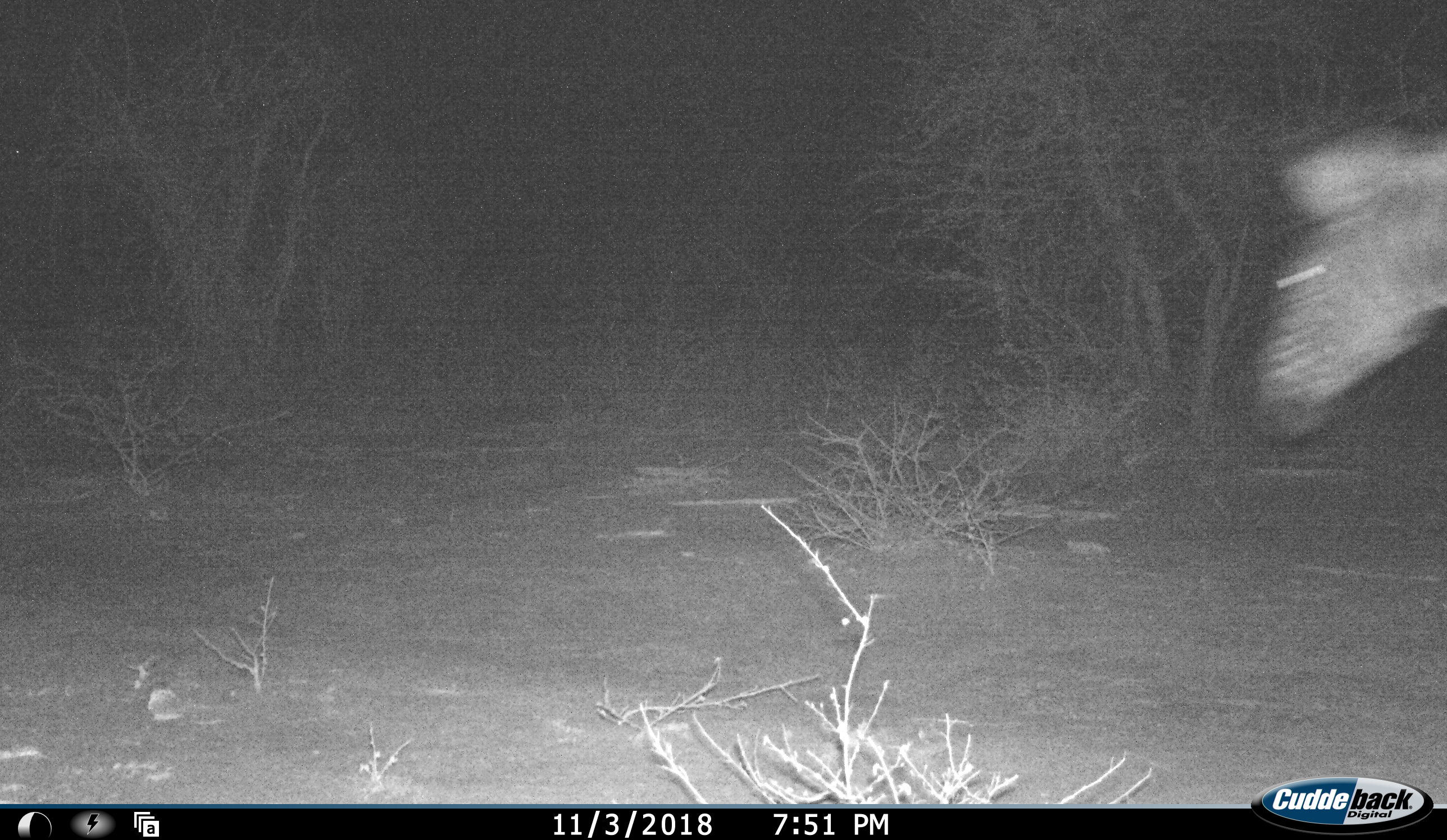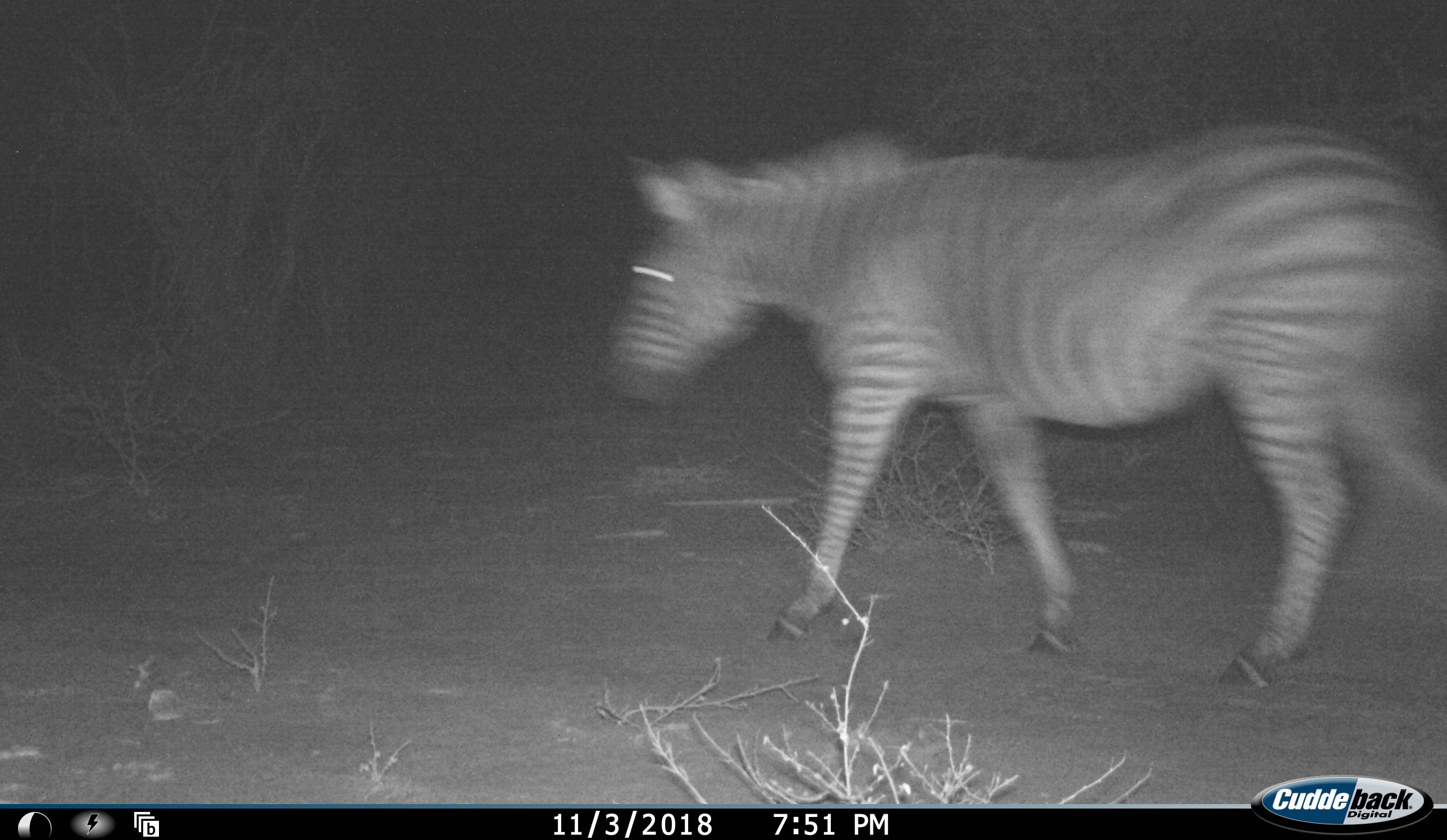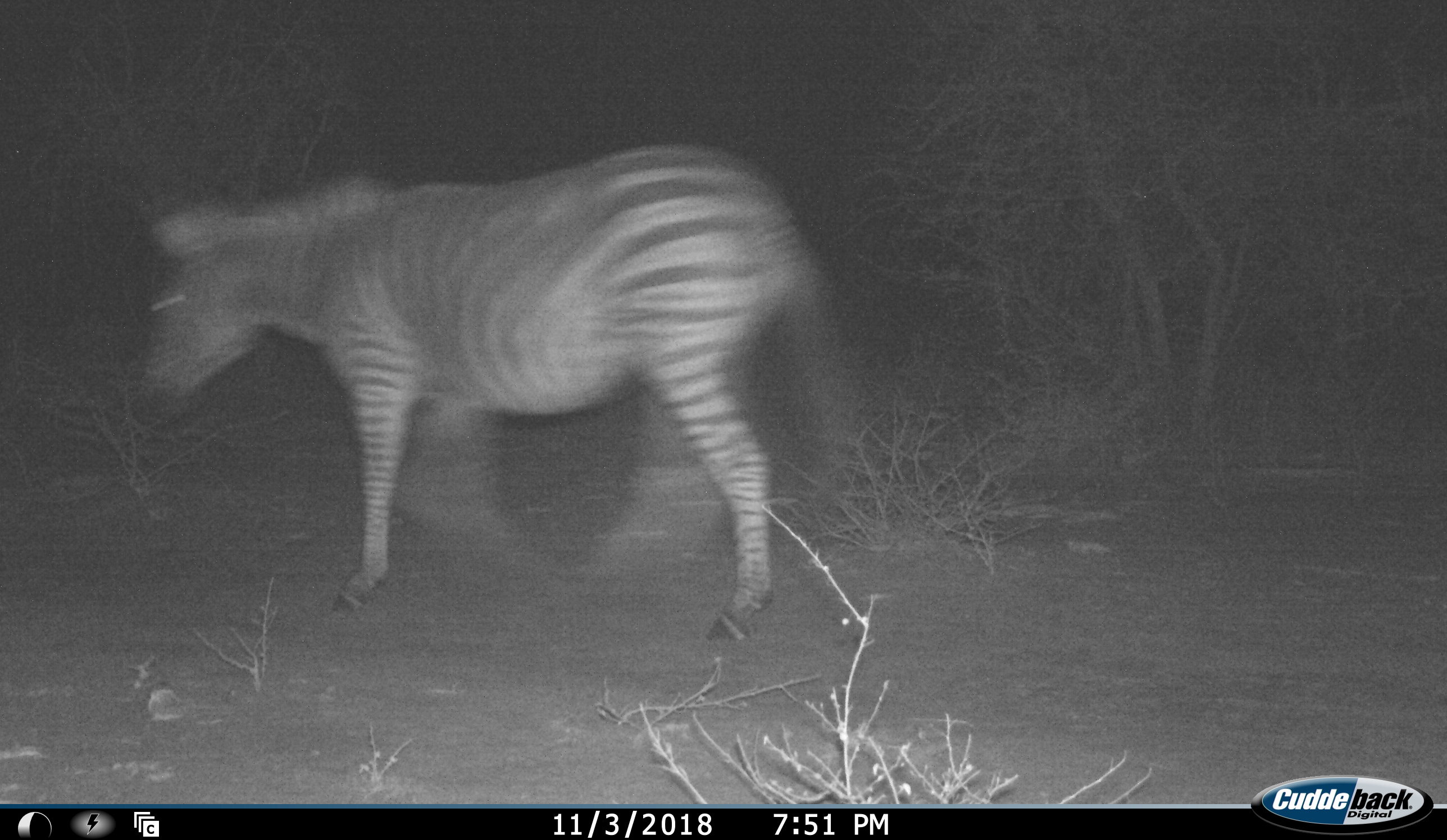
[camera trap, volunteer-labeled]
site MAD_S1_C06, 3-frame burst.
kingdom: Animalia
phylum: Chordata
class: Mammalia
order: Perissodactyla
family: Equidae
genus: Equus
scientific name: Equus quagga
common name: plains zebra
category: zebraplains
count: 1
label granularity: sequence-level